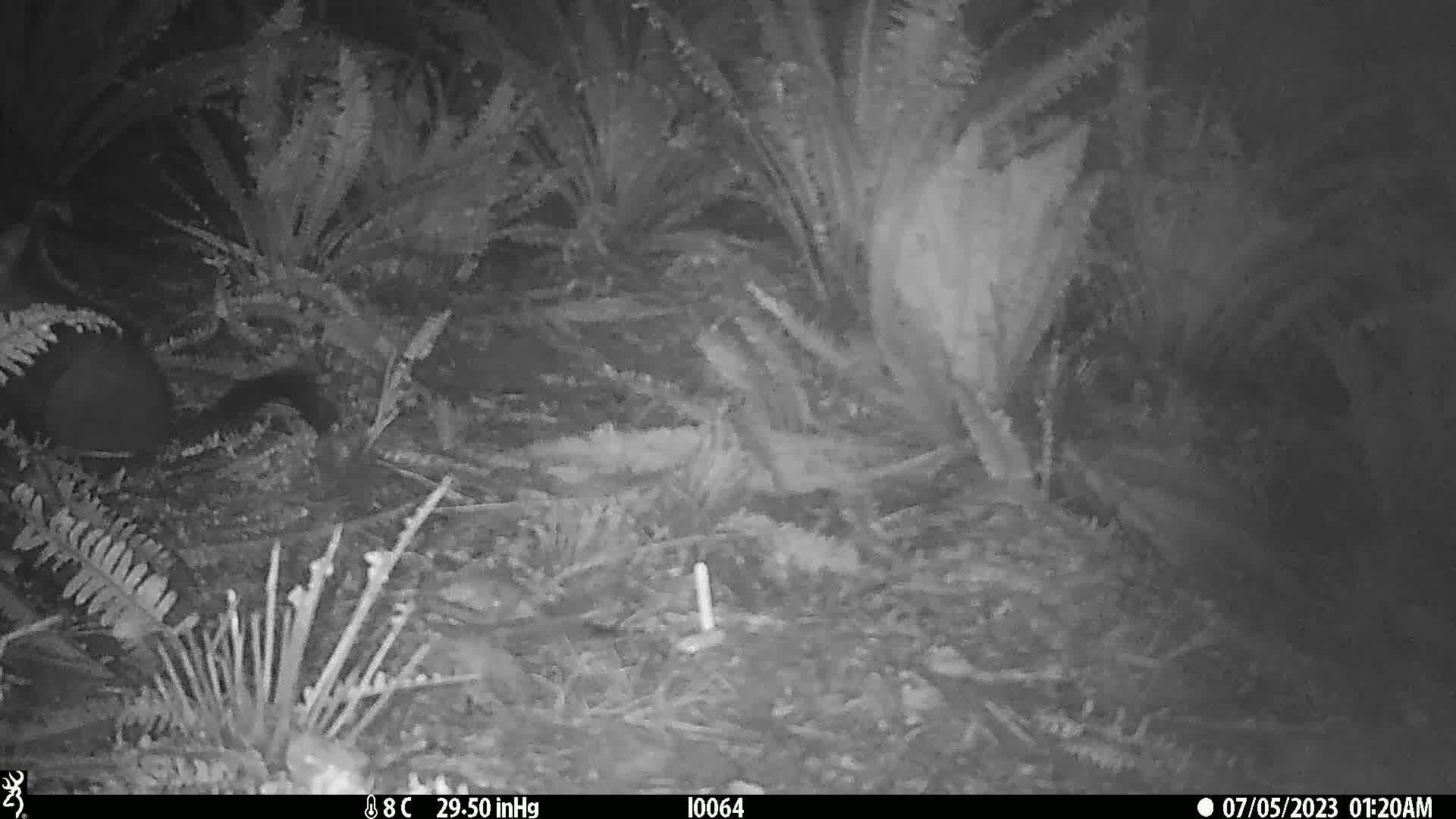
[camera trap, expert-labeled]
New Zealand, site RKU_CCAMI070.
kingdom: Animalia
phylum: Chordata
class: Mammalia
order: Diprotodontia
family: Phalangeridae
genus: Trichosurus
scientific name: Trichosurus vulpecula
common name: common brushtail possum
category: possum